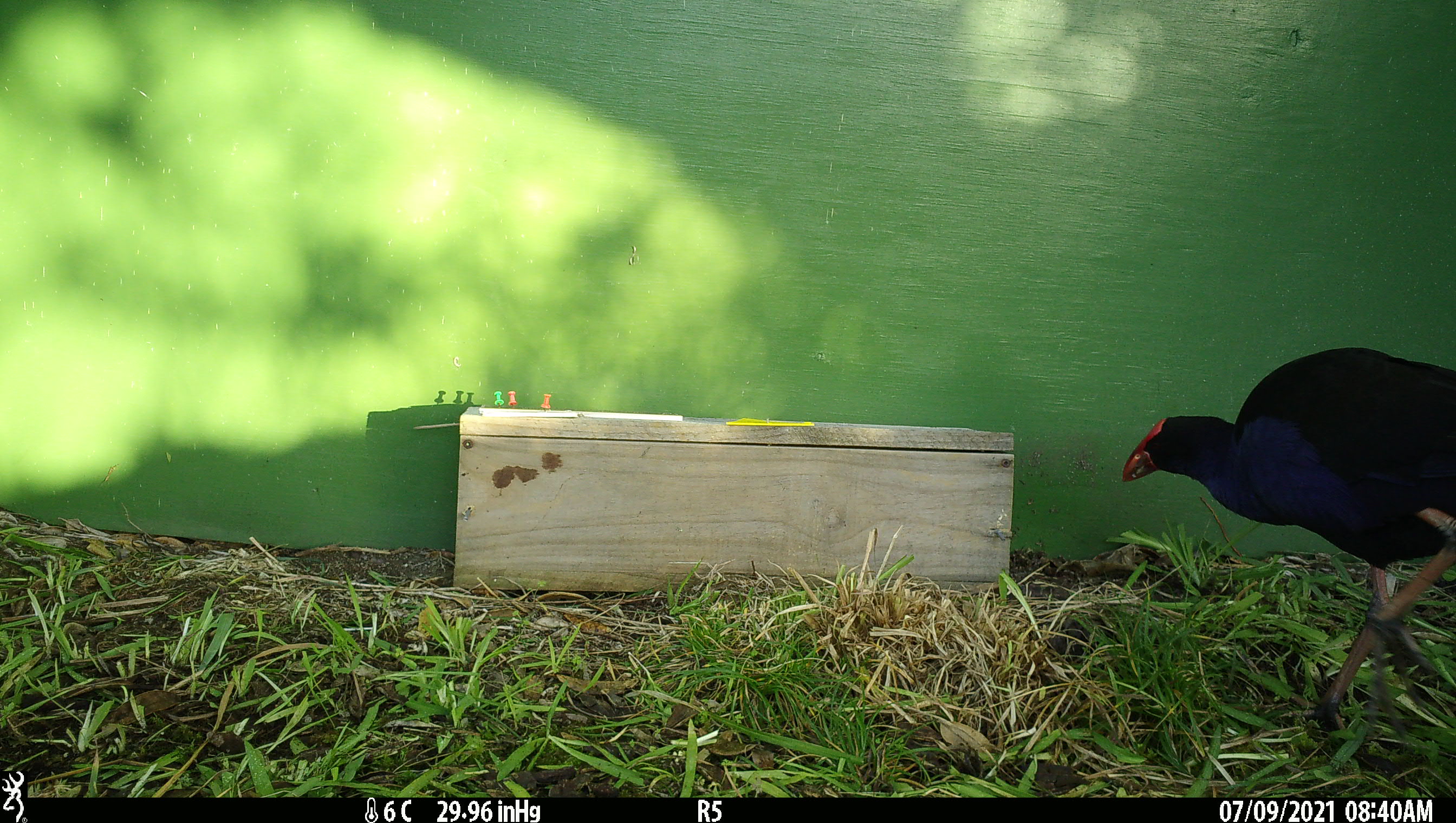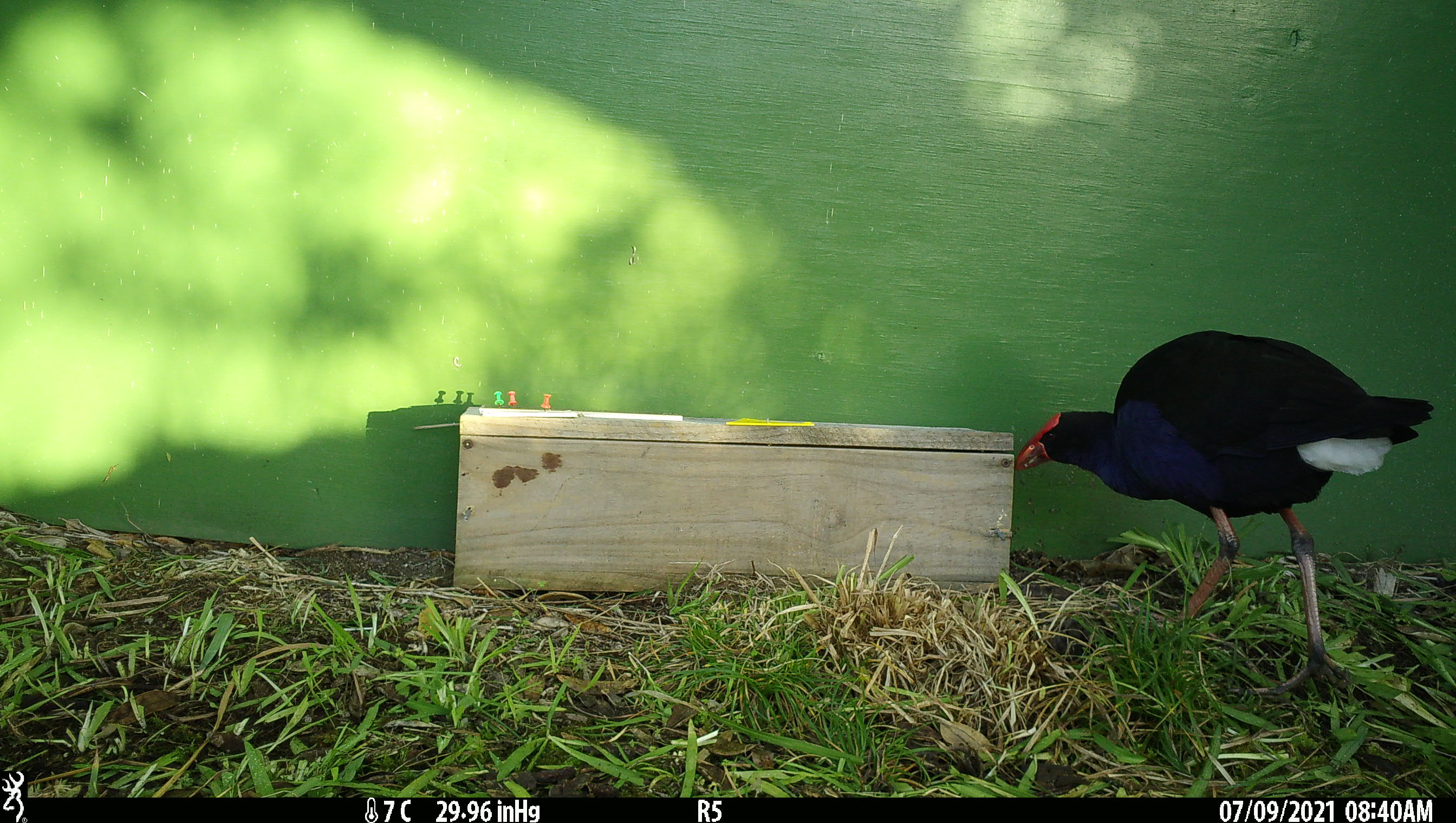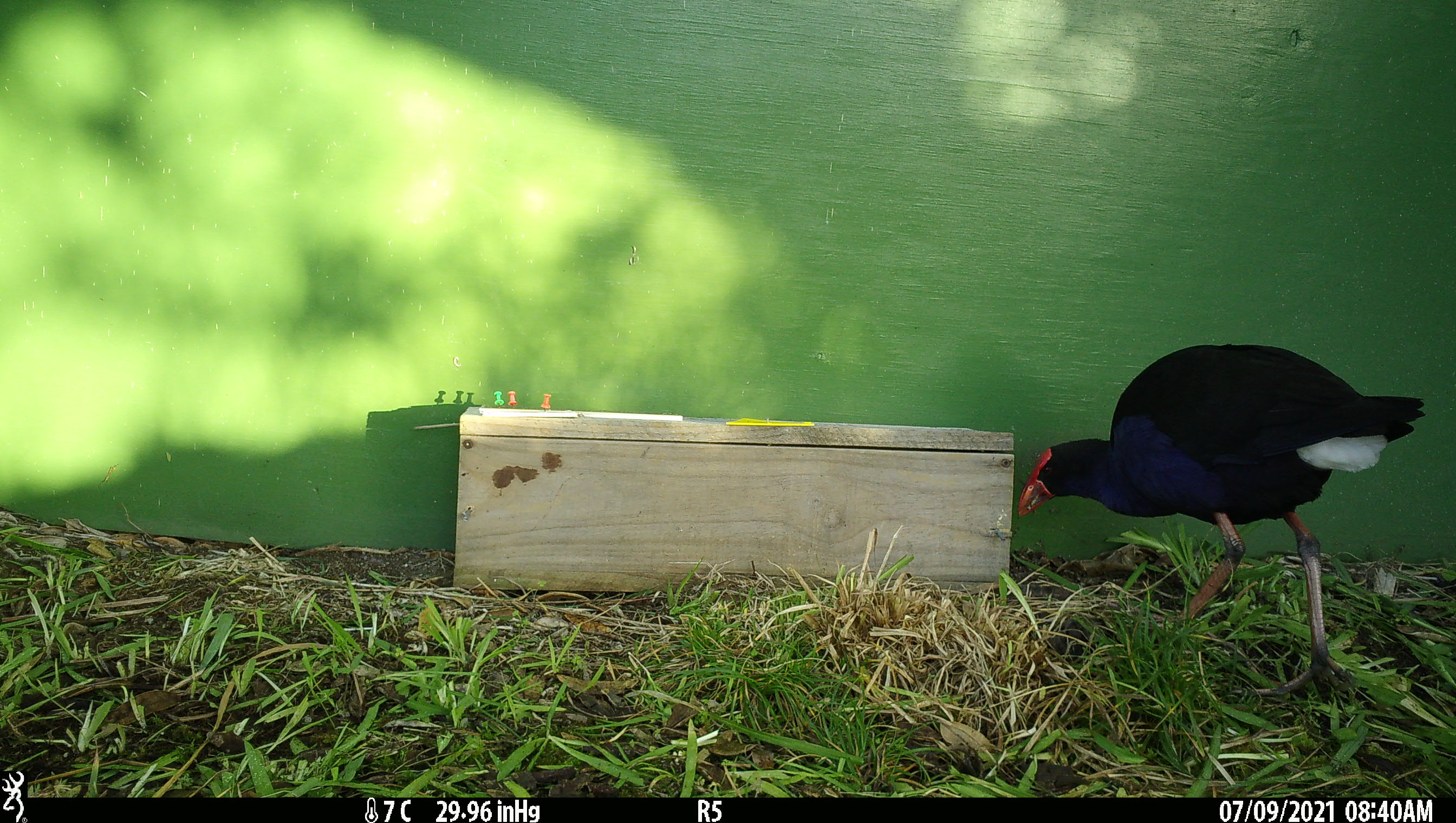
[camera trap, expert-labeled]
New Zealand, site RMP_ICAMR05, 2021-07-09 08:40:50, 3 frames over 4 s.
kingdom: Animalia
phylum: Chordata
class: Aves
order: Gruiformes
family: Rallidae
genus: Porphyrio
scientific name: Porphyrio melanotus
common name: australasian swamphen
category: pukeko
Pukeko (australasian swamphen) (Porphyrio melanotus).